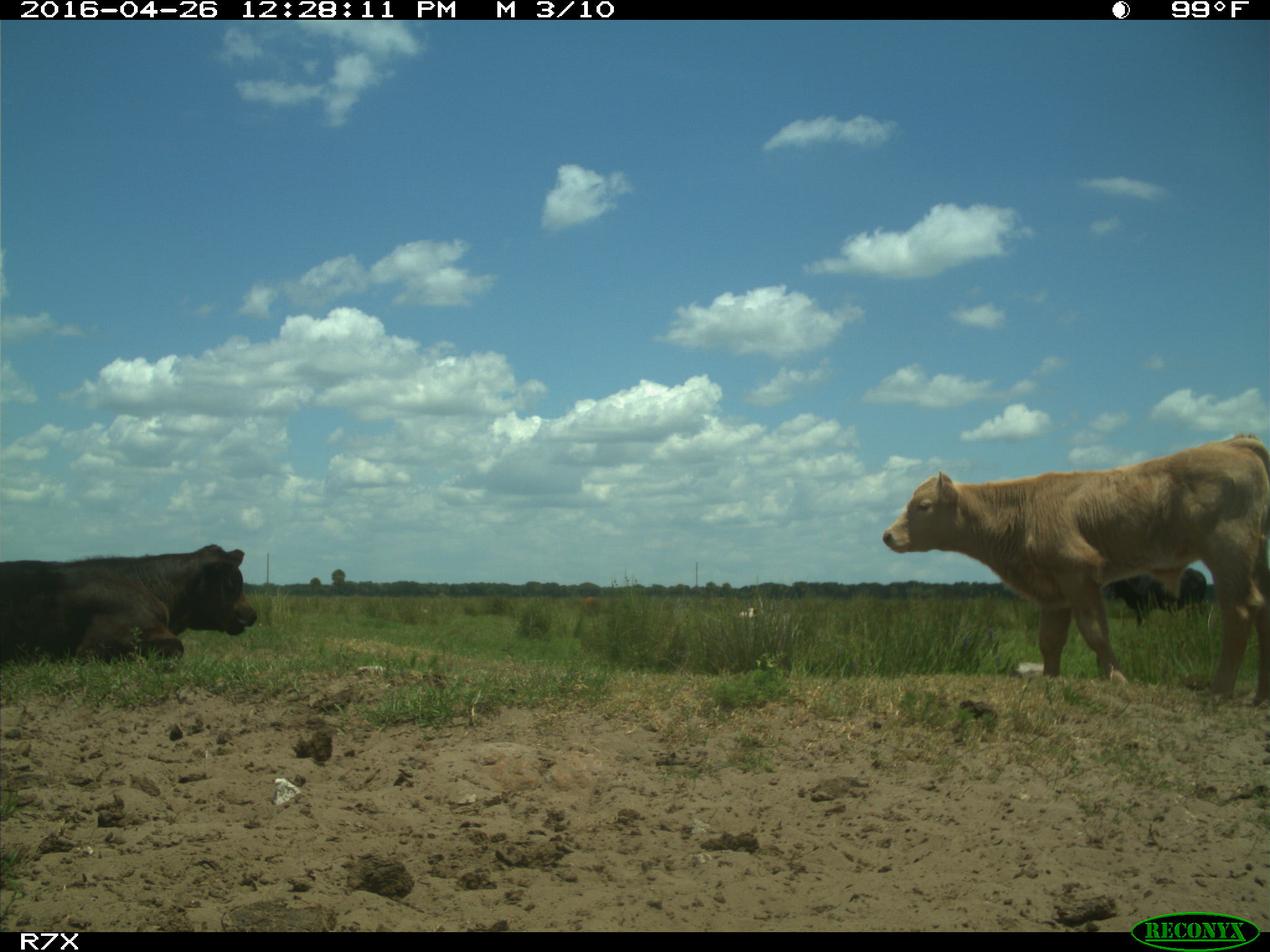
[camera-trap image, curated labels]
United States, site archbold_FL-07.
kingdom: Animalia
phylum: Chordata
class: Mammalia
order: Artiodactyla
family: Bovidae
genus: Bos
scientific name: Bos taurus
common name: domestic cow